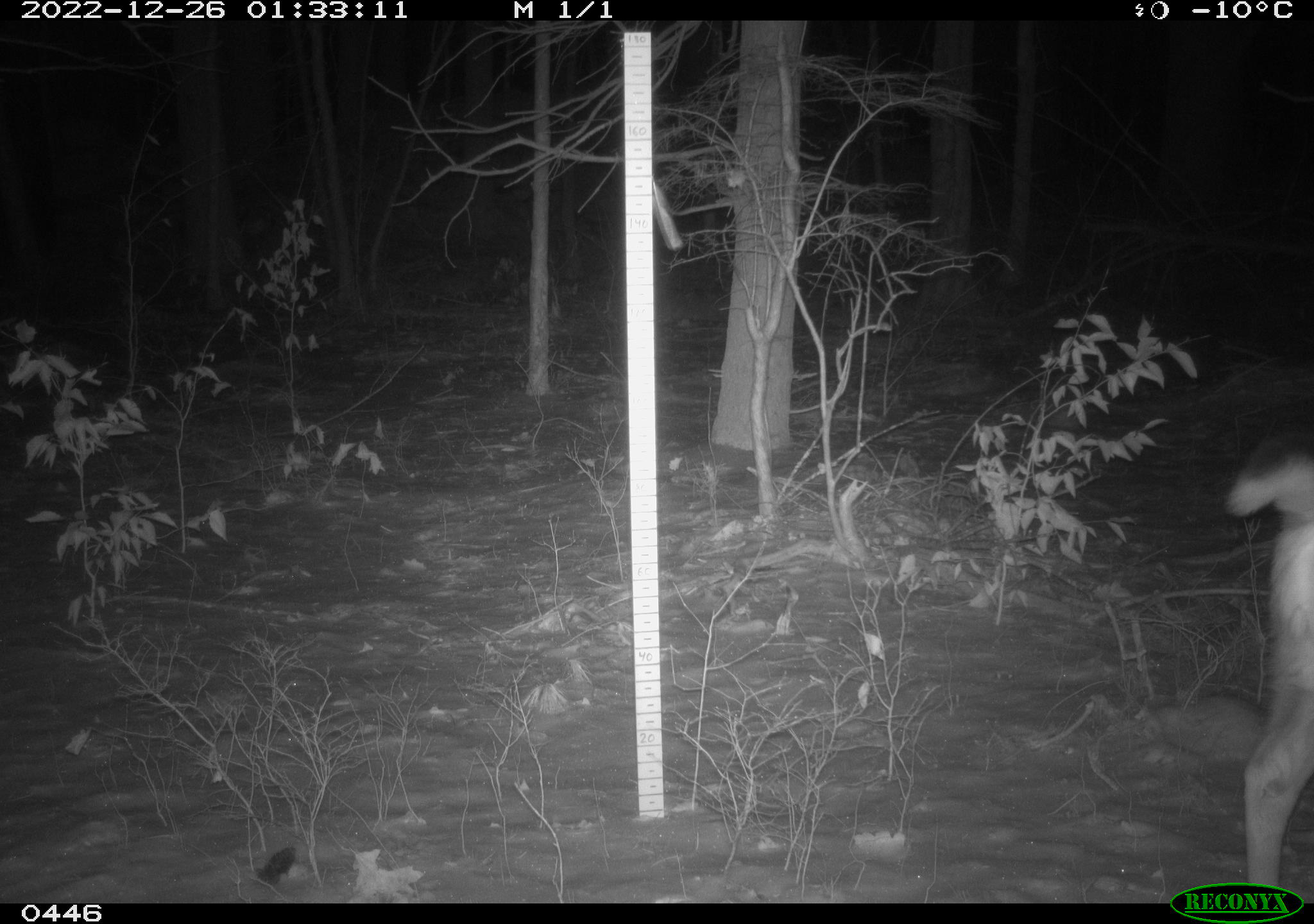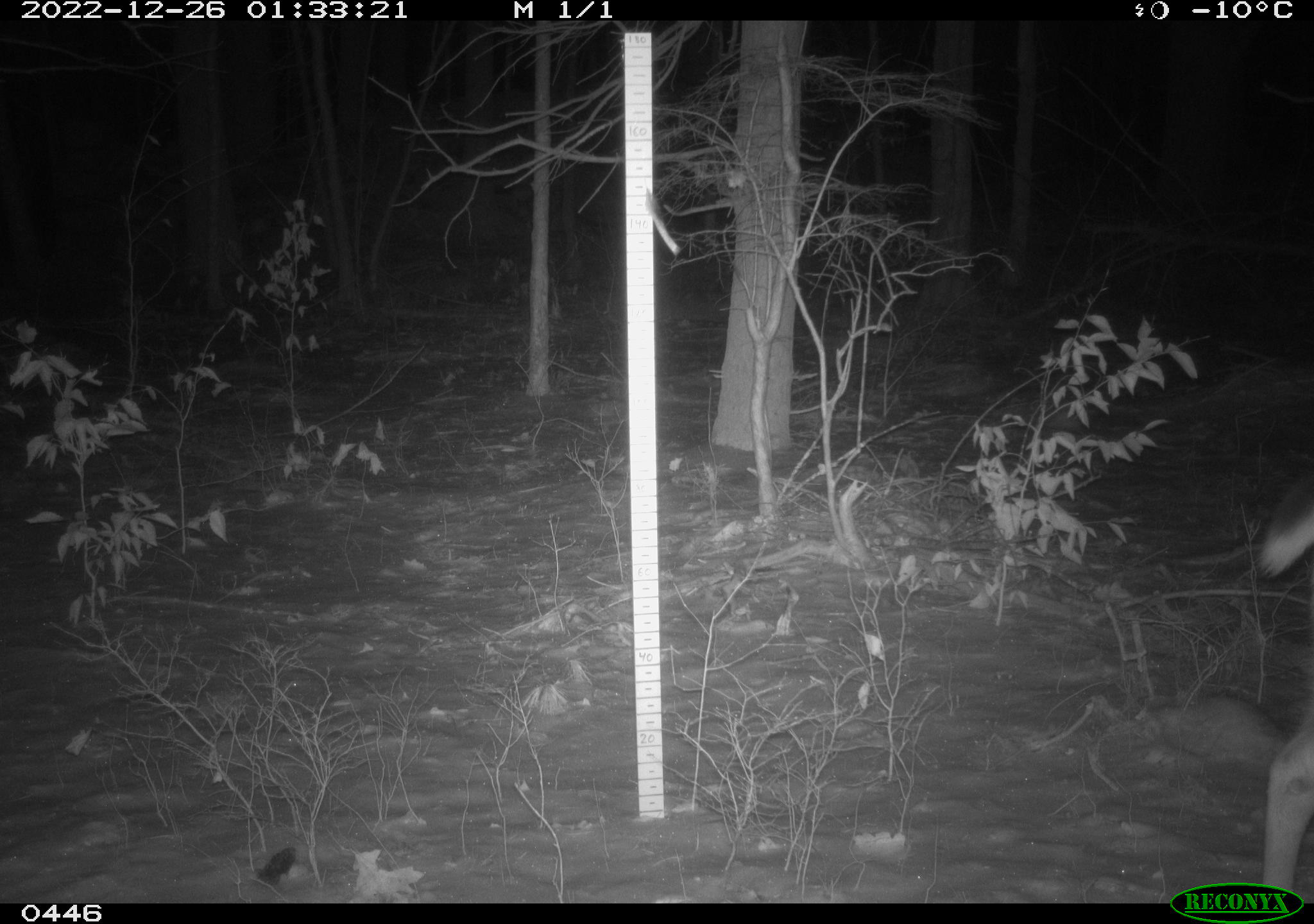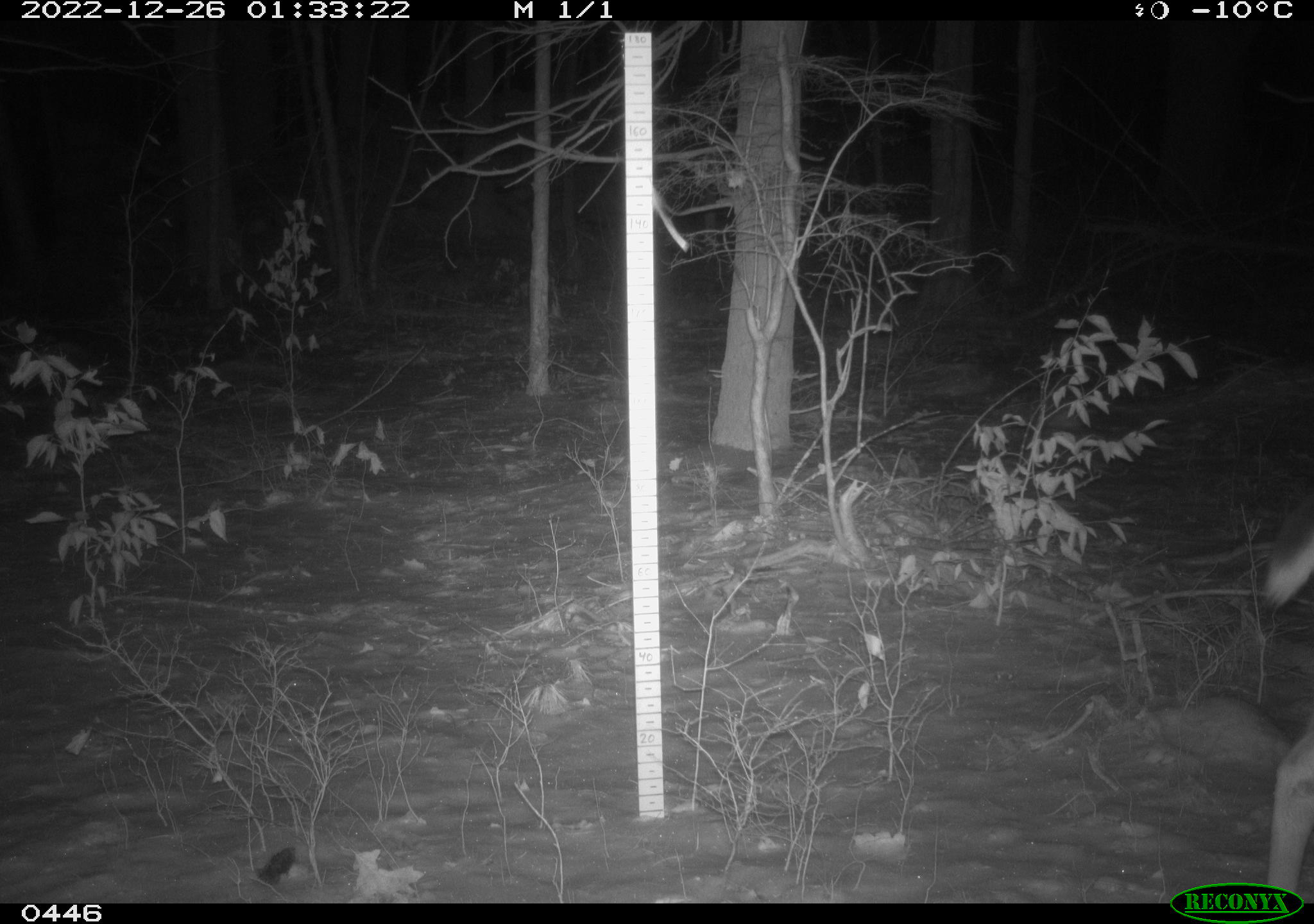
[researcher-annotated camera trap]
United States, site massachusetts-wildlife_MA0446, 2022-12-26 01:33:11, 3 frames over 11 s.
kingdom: Animalia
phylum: Chordata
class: Mammalia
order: Artiodactyla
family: Cervidae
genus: Odocoileus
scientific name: Odocoileus virginianus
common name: white-tailed deer